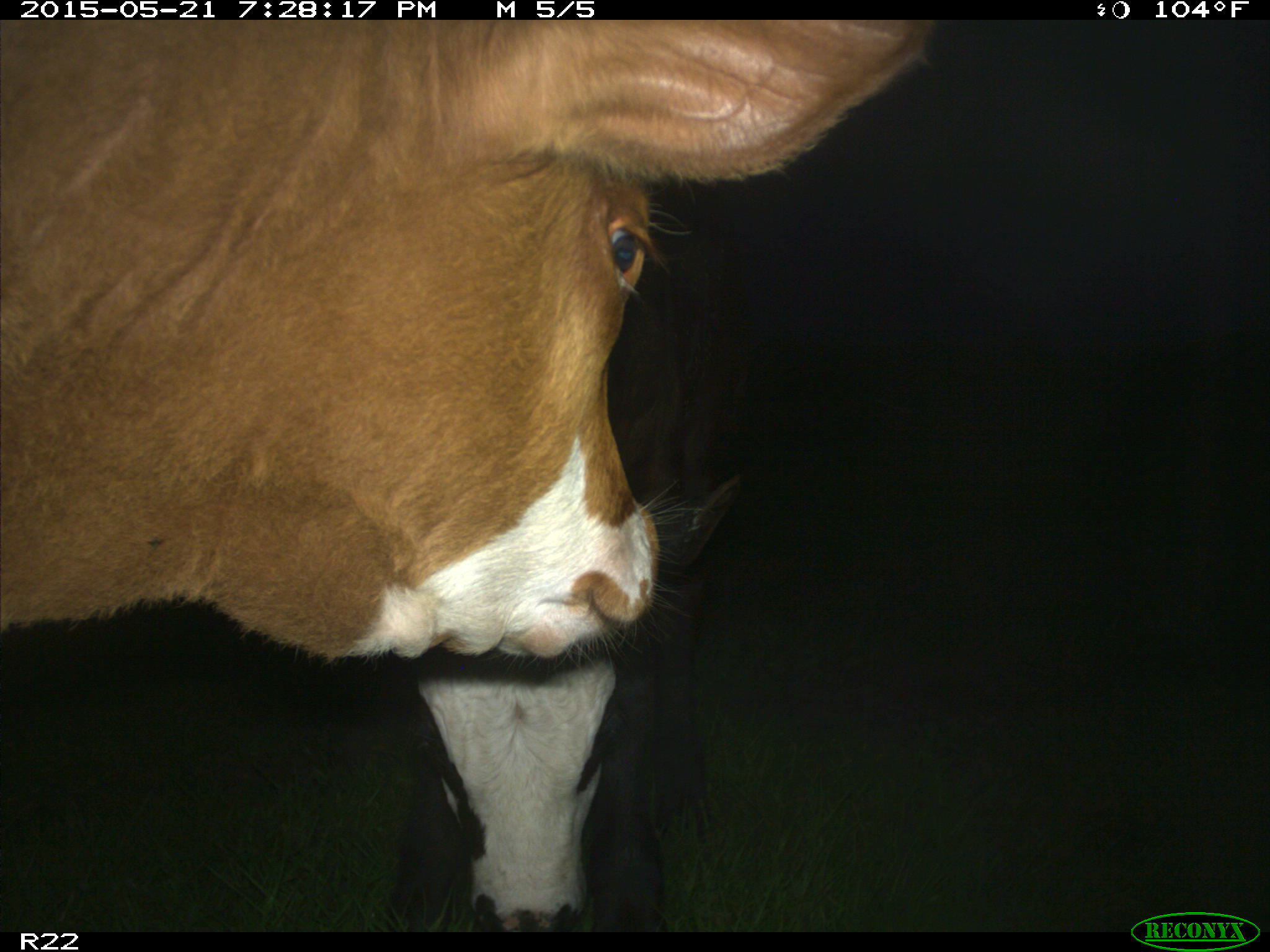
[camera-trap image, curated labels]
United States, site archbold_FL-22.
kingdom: Animalia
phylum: Chordata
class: Mammalia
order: Artiodactyla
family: Bovidae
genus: Bos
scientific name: Bos taurus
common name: domestic cow